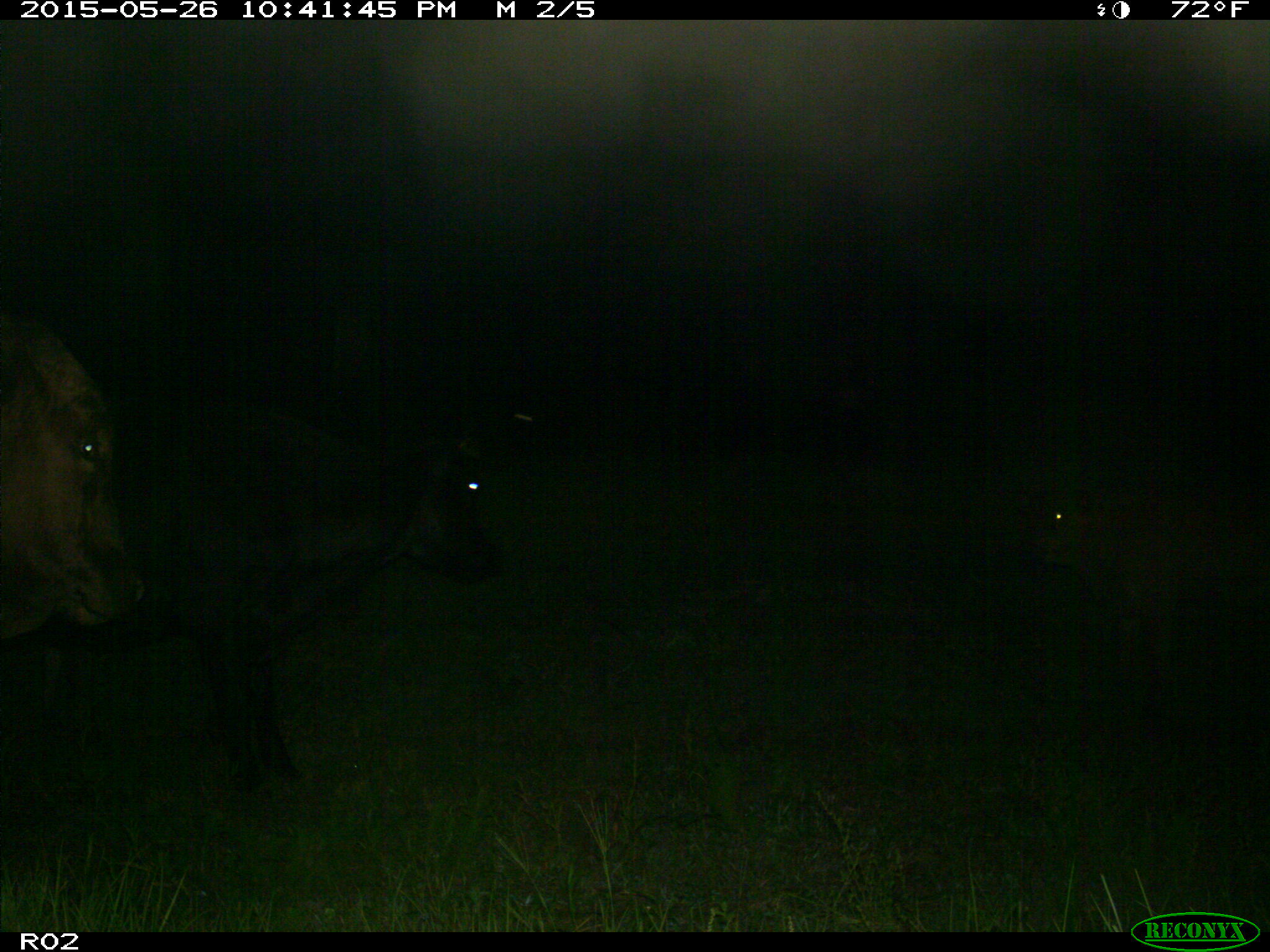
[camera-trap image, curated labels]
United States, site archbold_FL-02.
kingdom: Animalia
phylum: Chordata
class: Mammalia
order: Artiodactyla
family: Bovidae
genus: Bos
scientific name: Bos taurus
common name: domestic cow